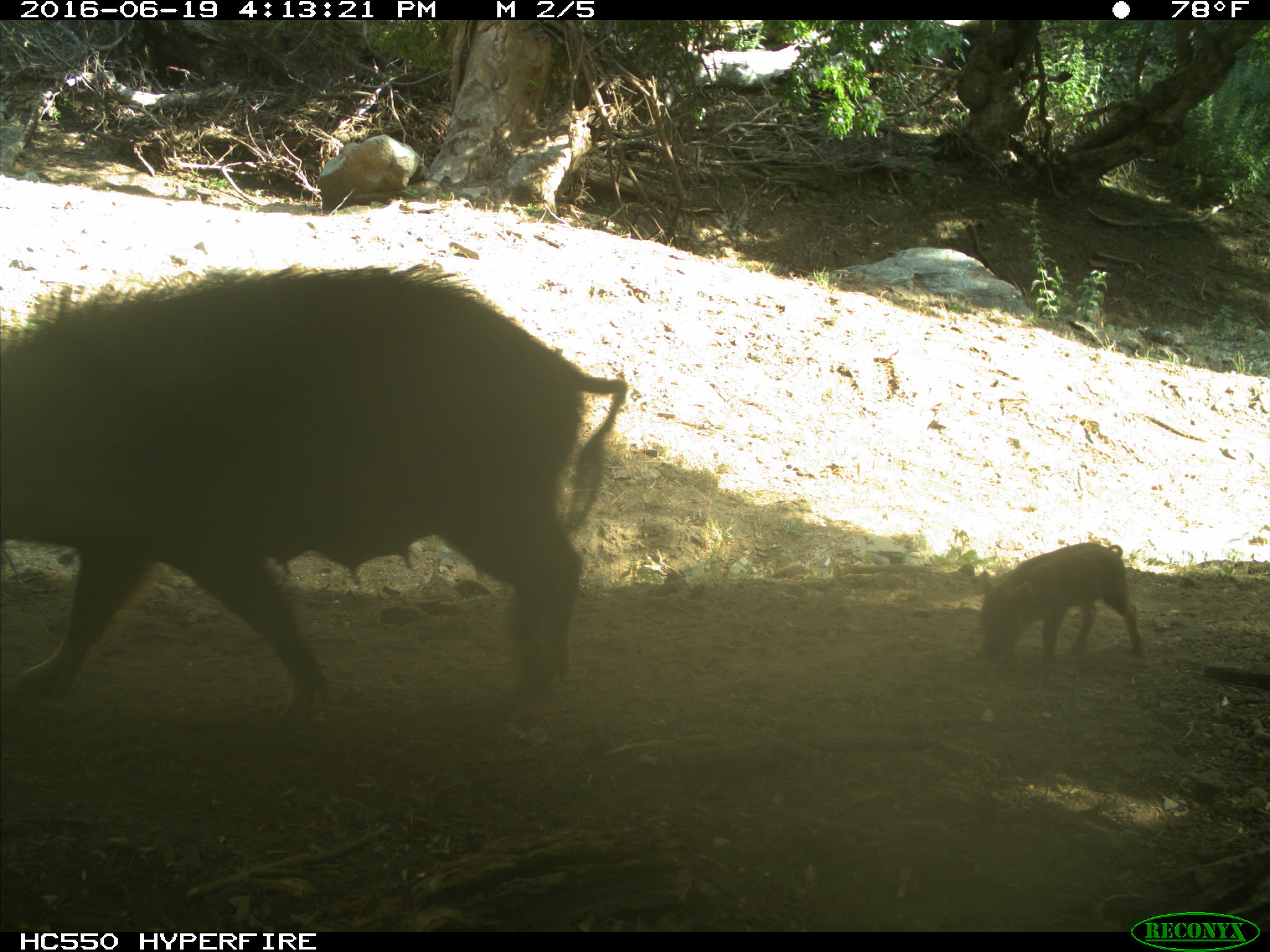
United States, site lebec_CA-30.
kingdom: Animalia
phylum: Chordata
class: Mammalia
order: Artiodactyla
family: Suidae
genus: Sus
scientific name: Sus scrofa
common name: wild boar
Sus scrofa (wild boar).